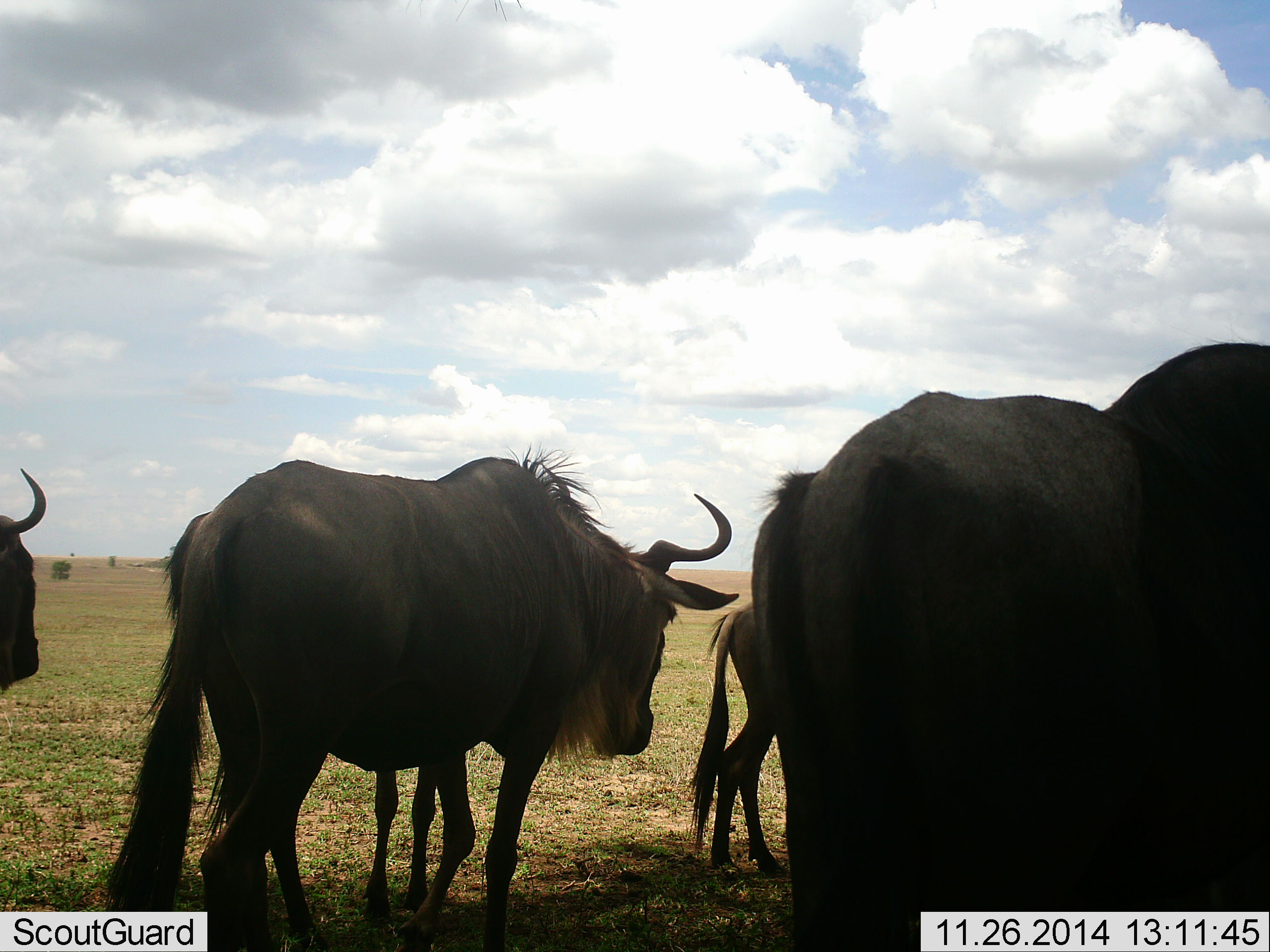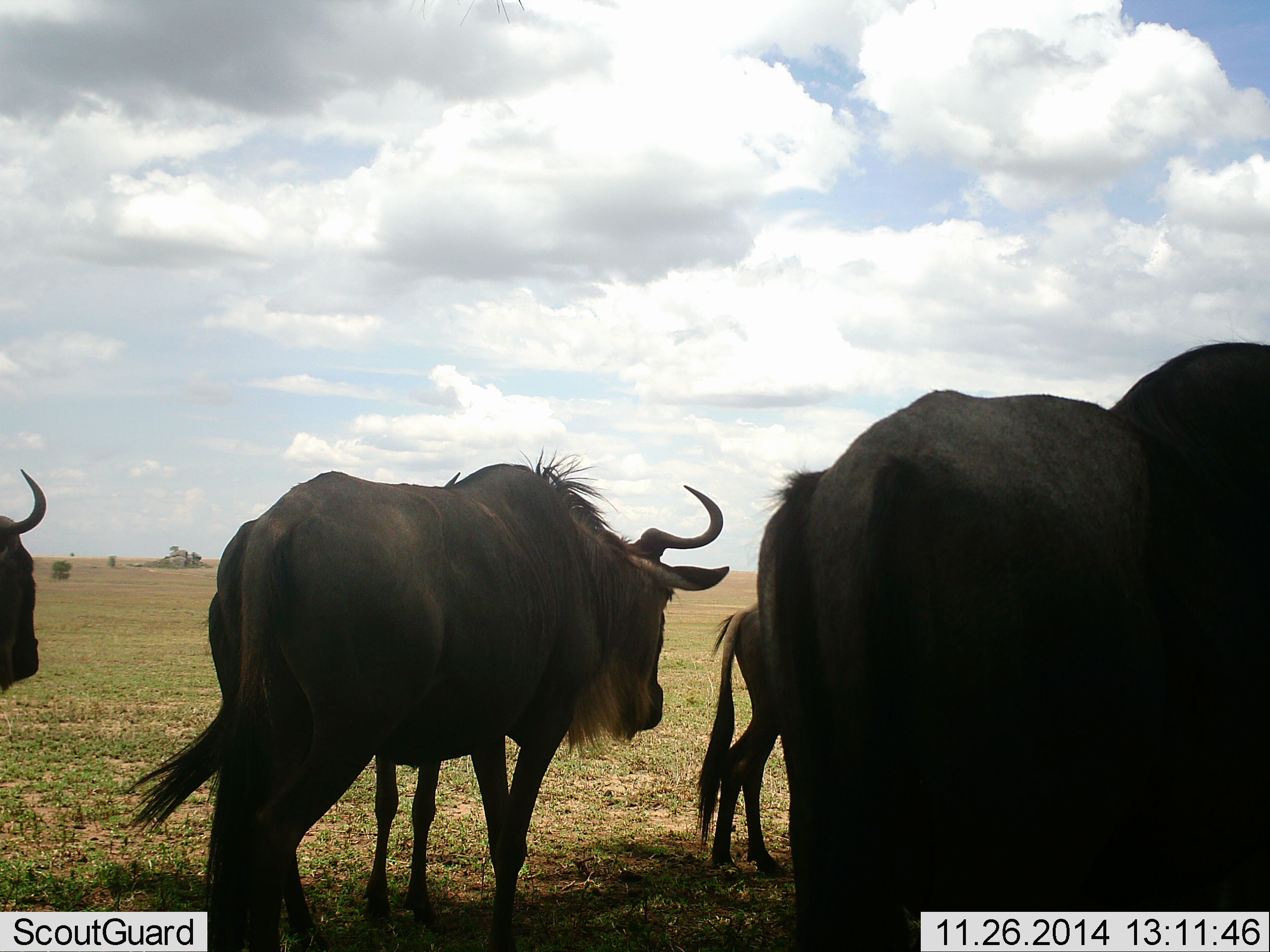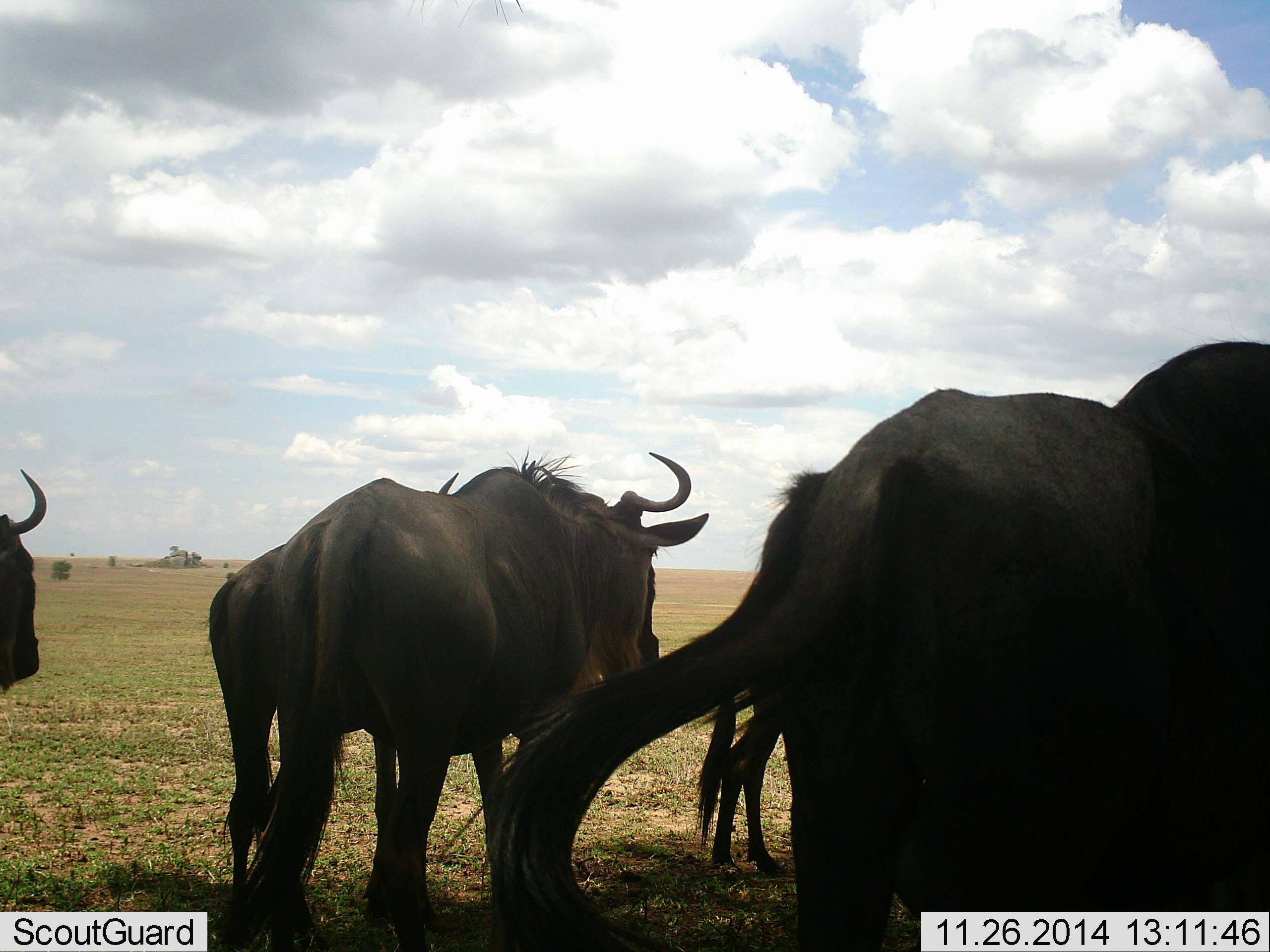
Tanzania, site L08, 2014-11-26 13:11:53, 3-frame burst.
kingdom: Animalia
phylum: Chordata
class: Mammalia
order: Artiodactyla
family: Bovidae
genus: Connochaetes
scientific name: Connochaetes taurinus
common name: blue wildebeest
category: wildebeest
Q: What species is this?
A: Wildebeest (blue wildebeest) (Connochaetes taurinus).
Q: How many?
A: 5.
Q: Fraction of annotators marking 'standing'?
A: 80%.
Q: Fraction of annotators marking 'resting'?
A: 10%.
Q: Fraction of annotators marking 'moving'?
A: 20%.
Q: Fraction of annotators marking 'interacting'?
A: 0%.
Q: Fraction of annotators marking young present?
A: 90%.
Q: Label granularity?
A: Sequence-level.